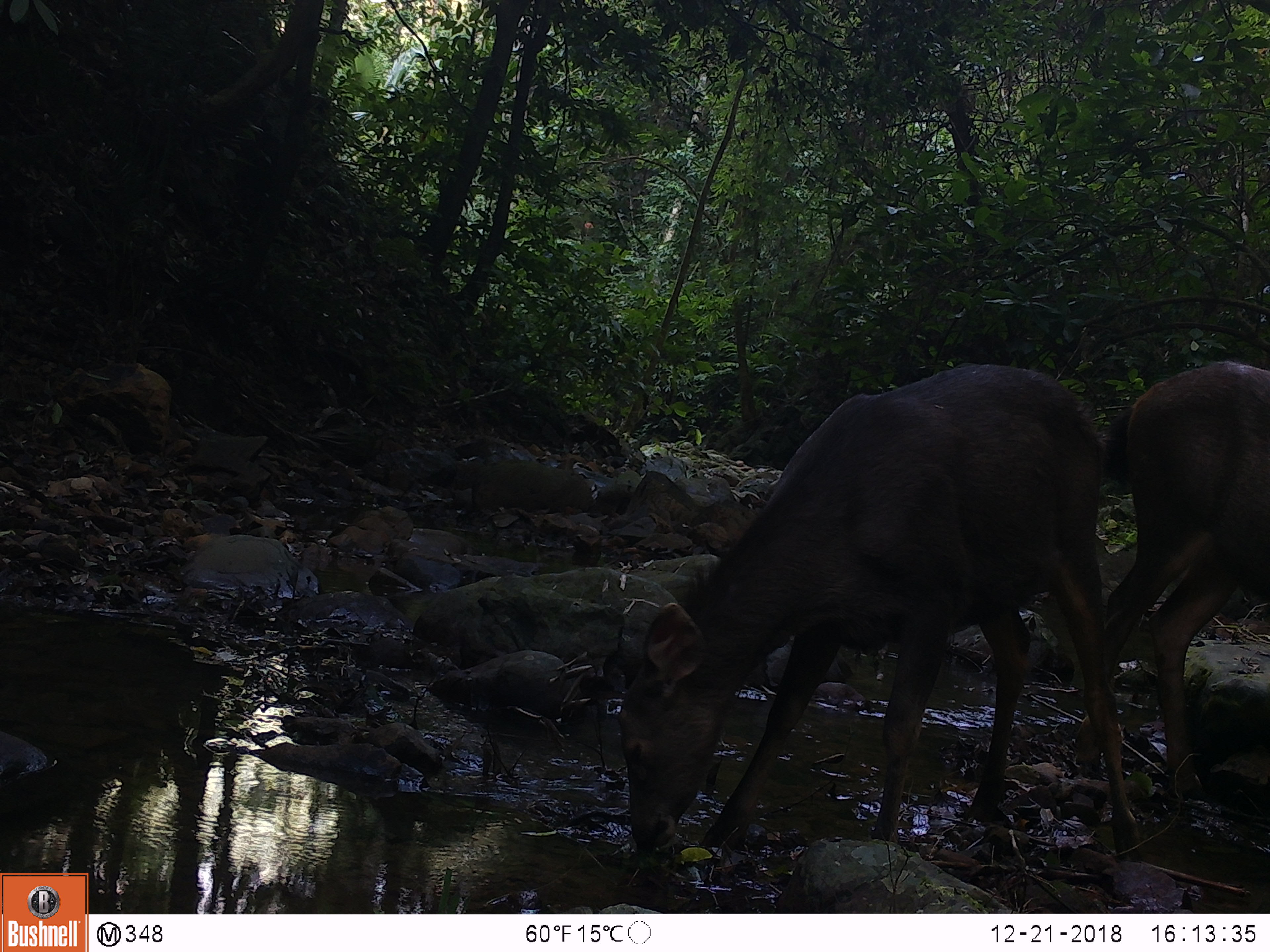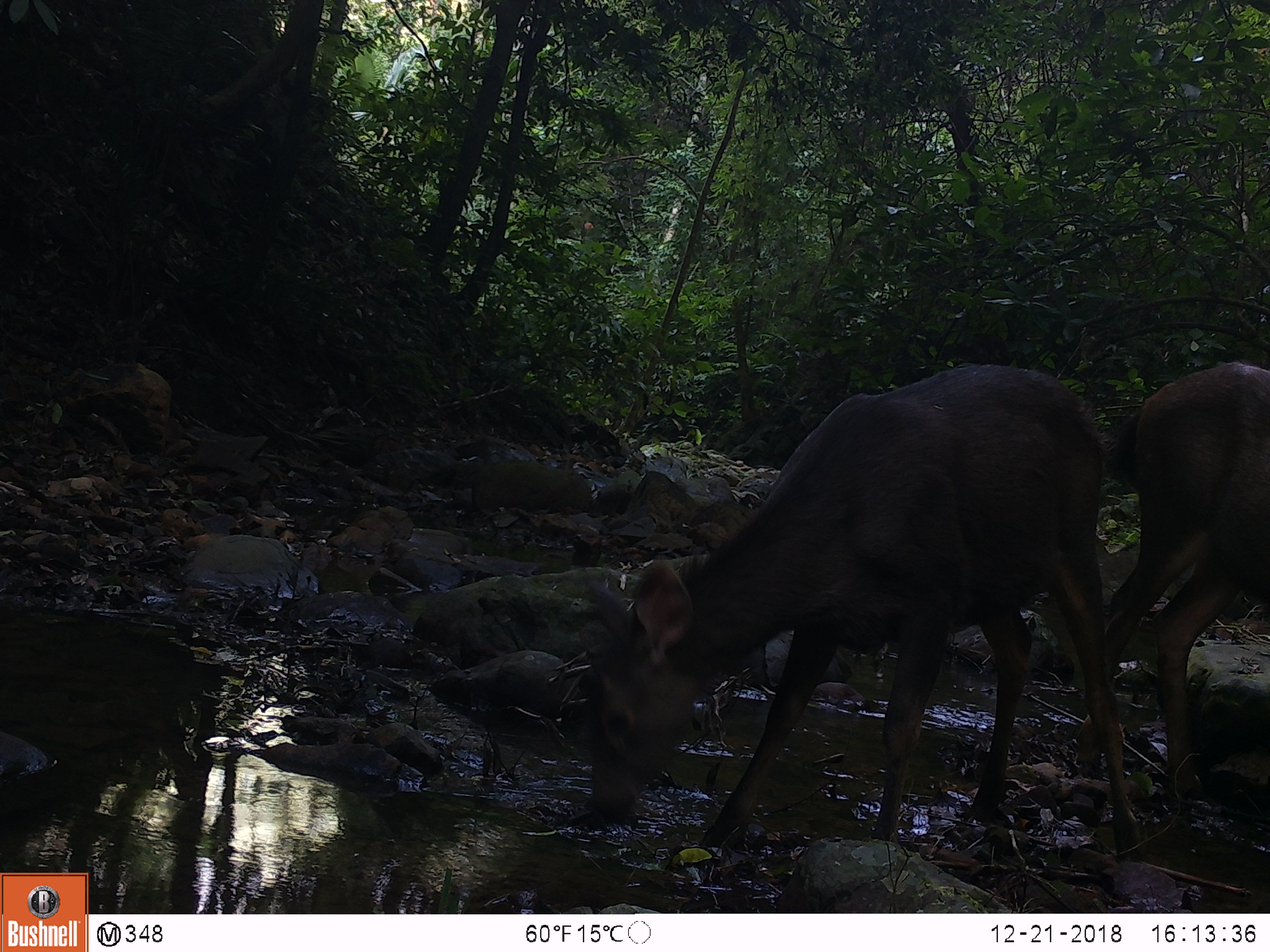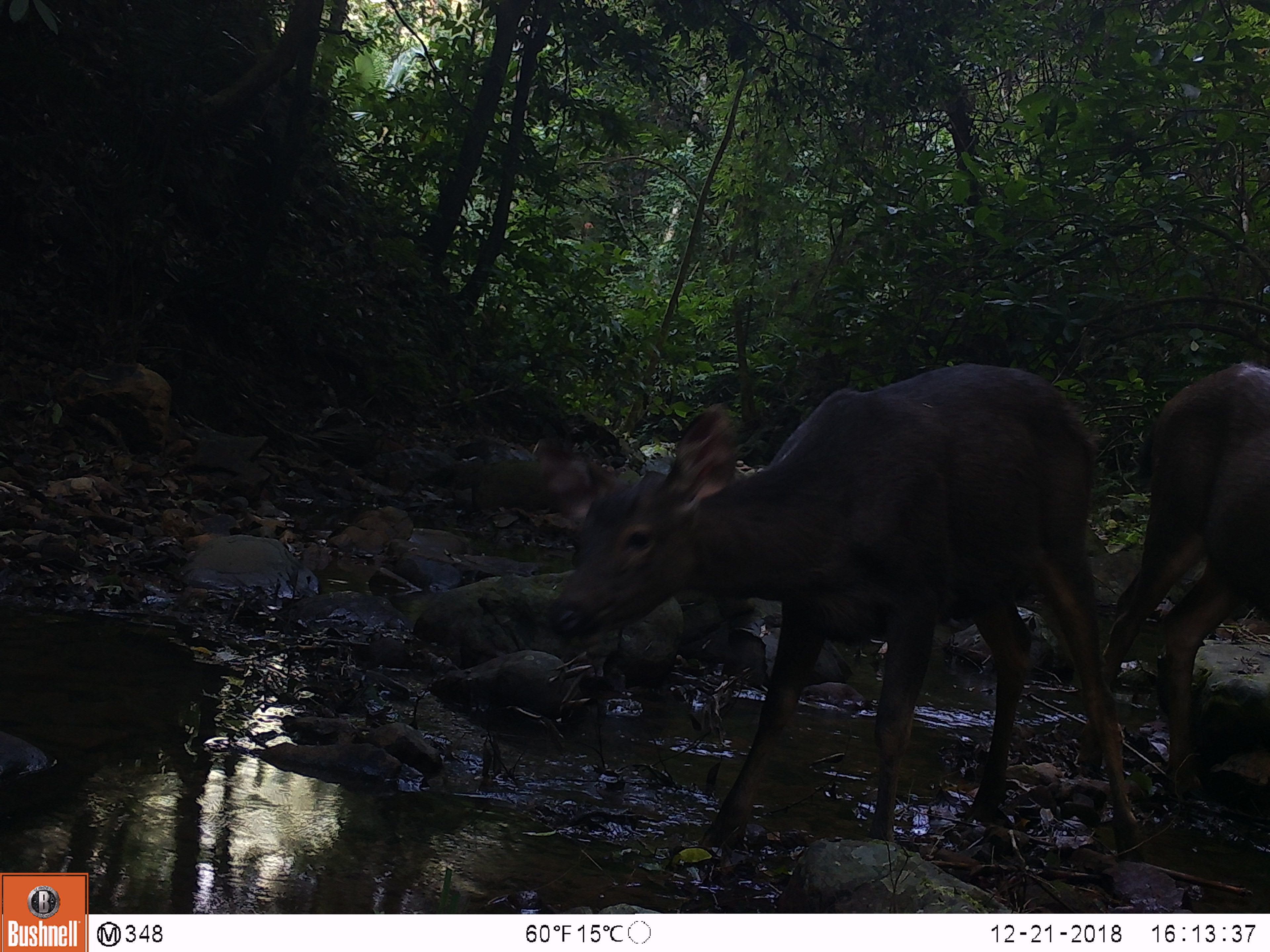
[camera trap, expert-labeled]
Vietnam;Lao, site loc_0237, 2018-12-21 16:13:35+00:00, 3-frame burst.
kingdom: Animalia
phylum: Chordata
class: Mammalia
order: Artiodactyla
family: Cervidae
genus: Rusa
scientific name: Rusa unicolor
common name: sambar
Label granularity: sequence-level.